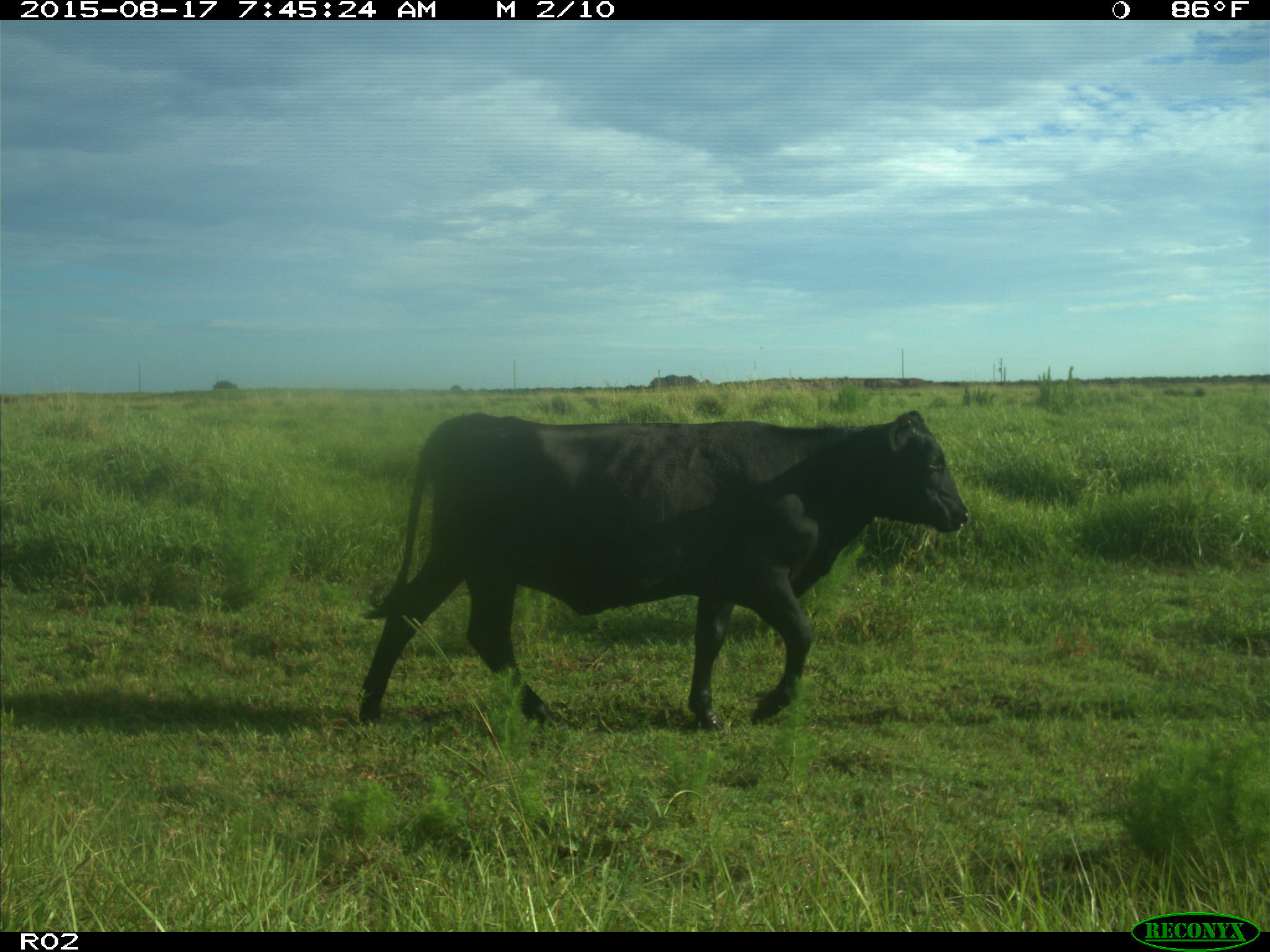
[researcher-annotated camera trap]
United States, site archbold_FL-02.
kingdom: Animalia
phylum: Chordata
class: Mammalia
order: Artiodactyla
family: Bovidae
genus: Bos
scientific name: Bos taurus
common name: domestic cow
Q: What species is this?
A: Bos taurus (domestic cow).